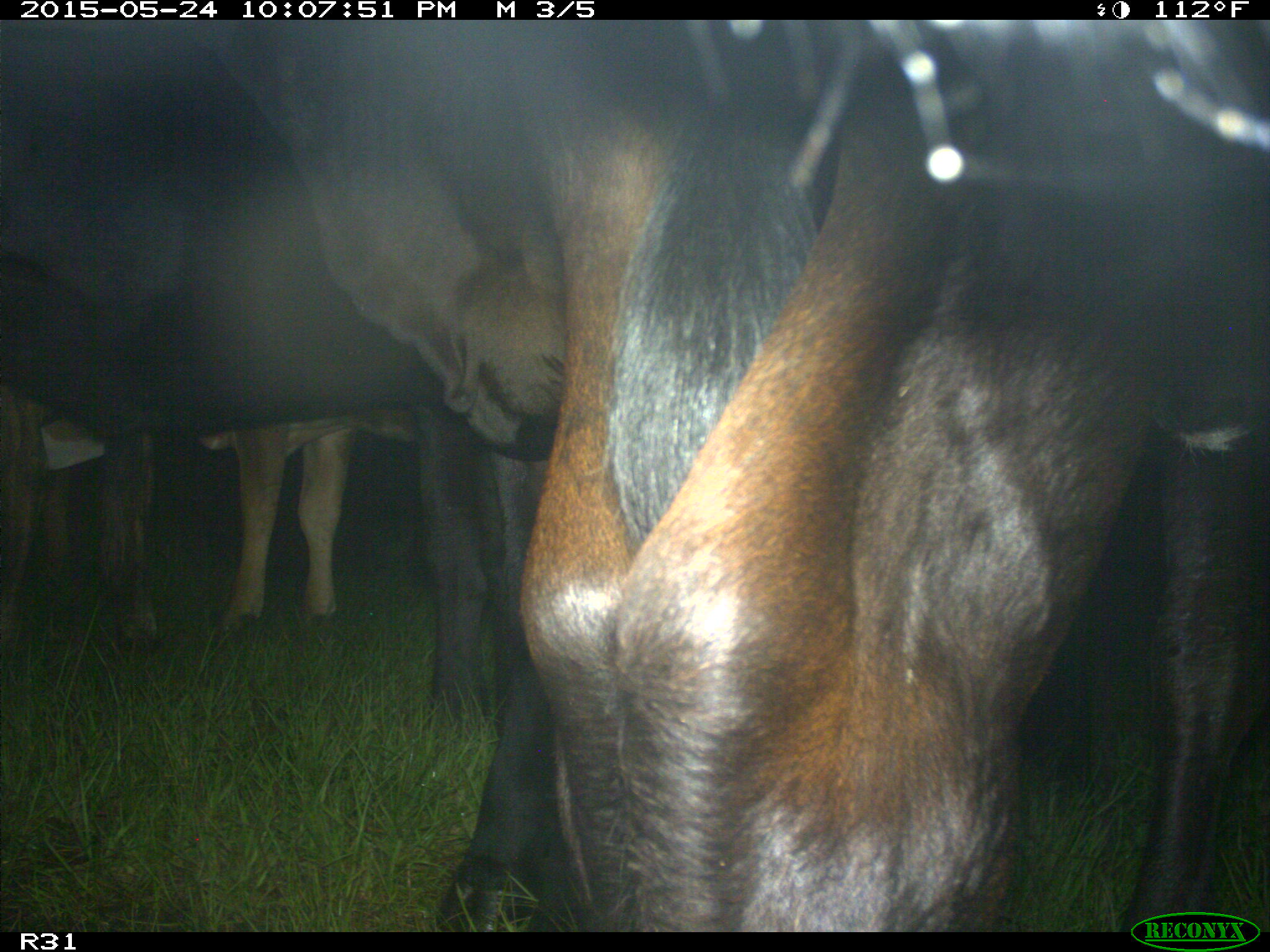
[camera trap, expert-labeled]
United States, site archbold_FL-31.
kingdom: Animalia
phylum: Chordata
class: Mammalia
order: Artiodactyla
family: Bovidae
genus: Bos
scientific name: Bos taurus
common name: domestic cow